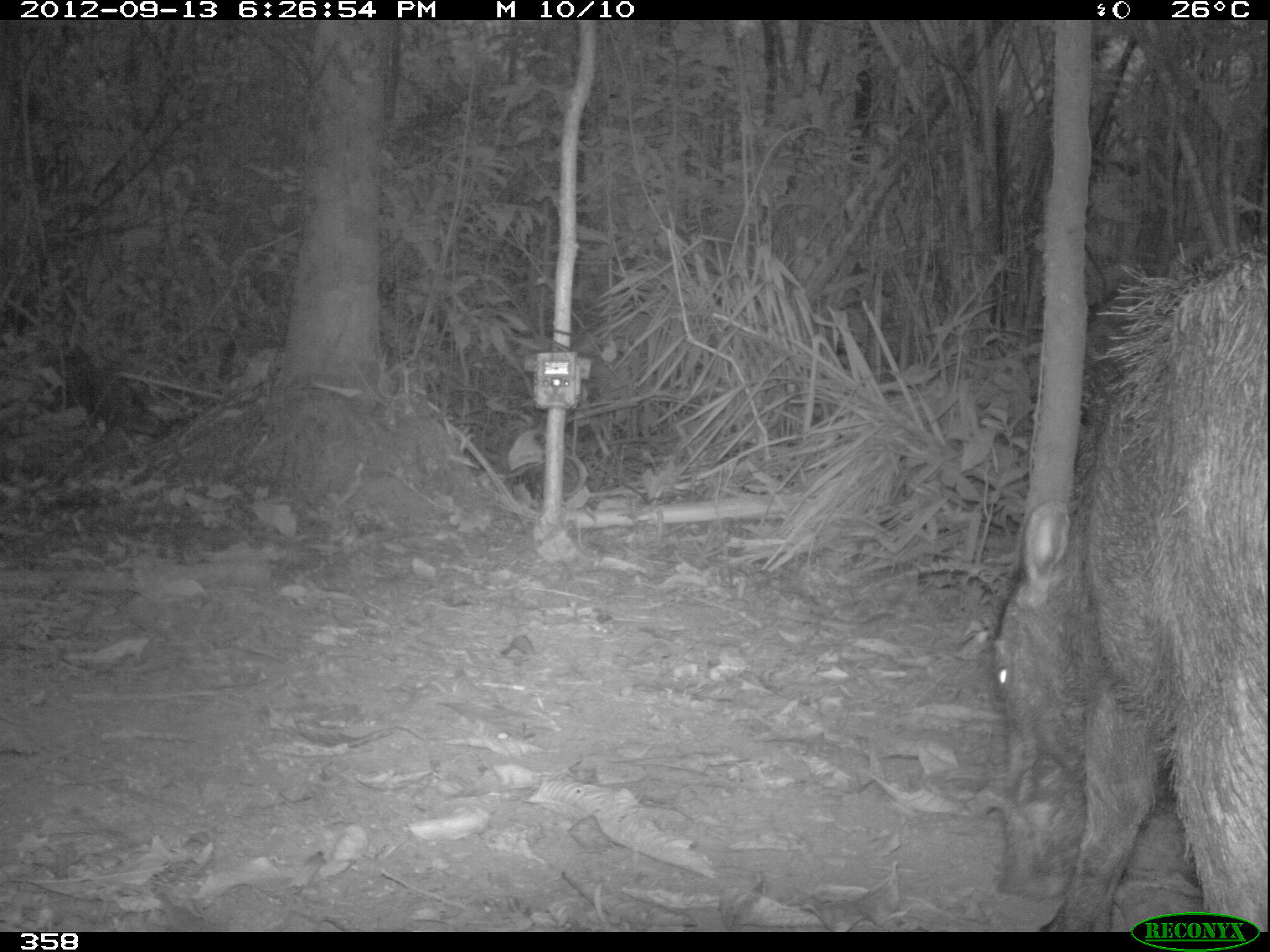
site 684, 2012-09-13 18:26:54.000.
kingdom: Animalia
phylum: Chordata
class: Mammalia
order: Artiodactyla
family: Tayassuidae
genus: Tayassu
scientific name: Tayassu pecari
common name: white-lipped peccary